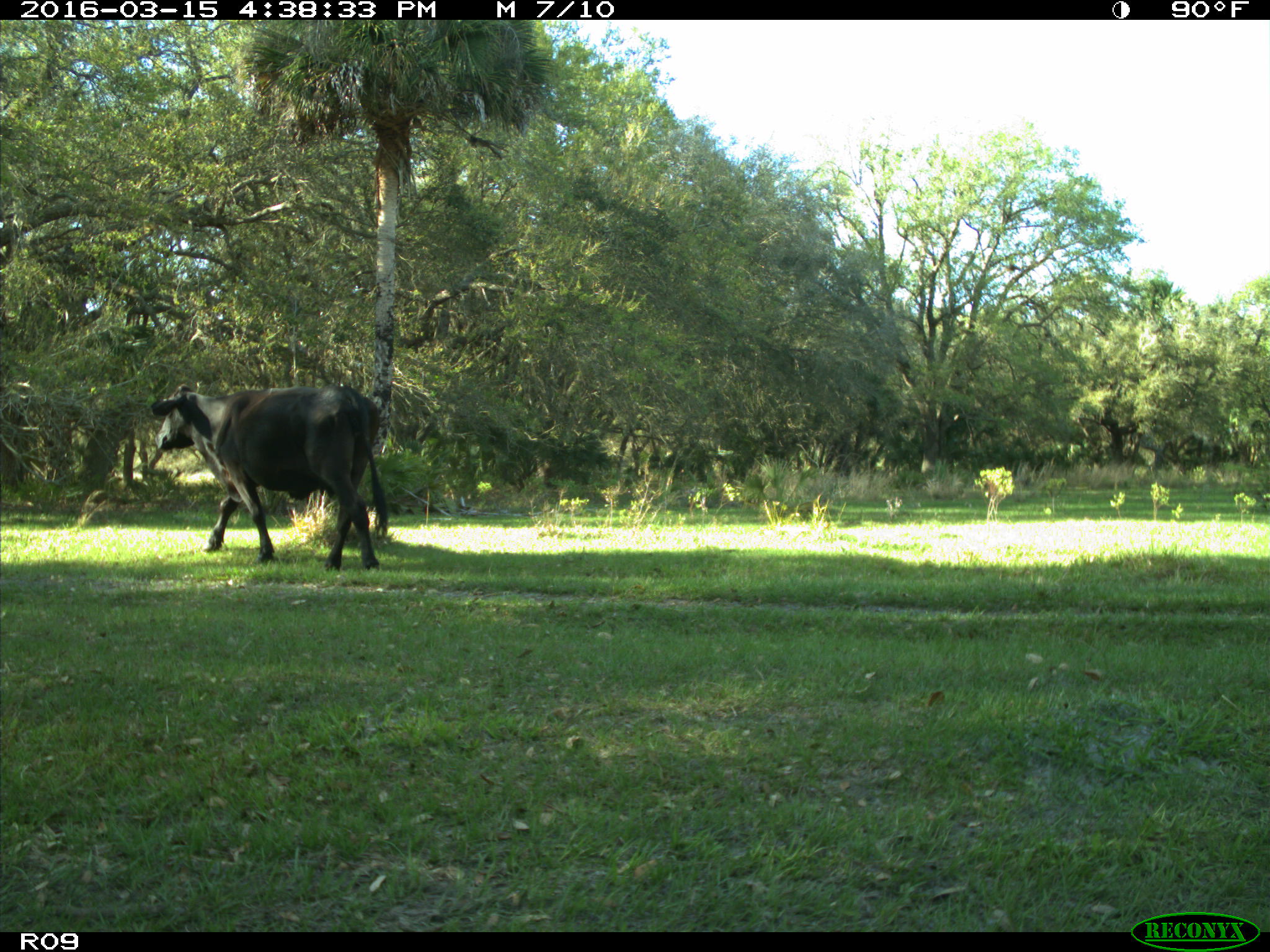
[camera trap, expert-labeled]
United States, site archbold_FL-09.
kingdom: Animalia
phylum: Chordata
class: Mammalia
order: Artiodactyla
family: Bovidae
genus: Bos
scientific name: Bos taurus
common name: domestic cow